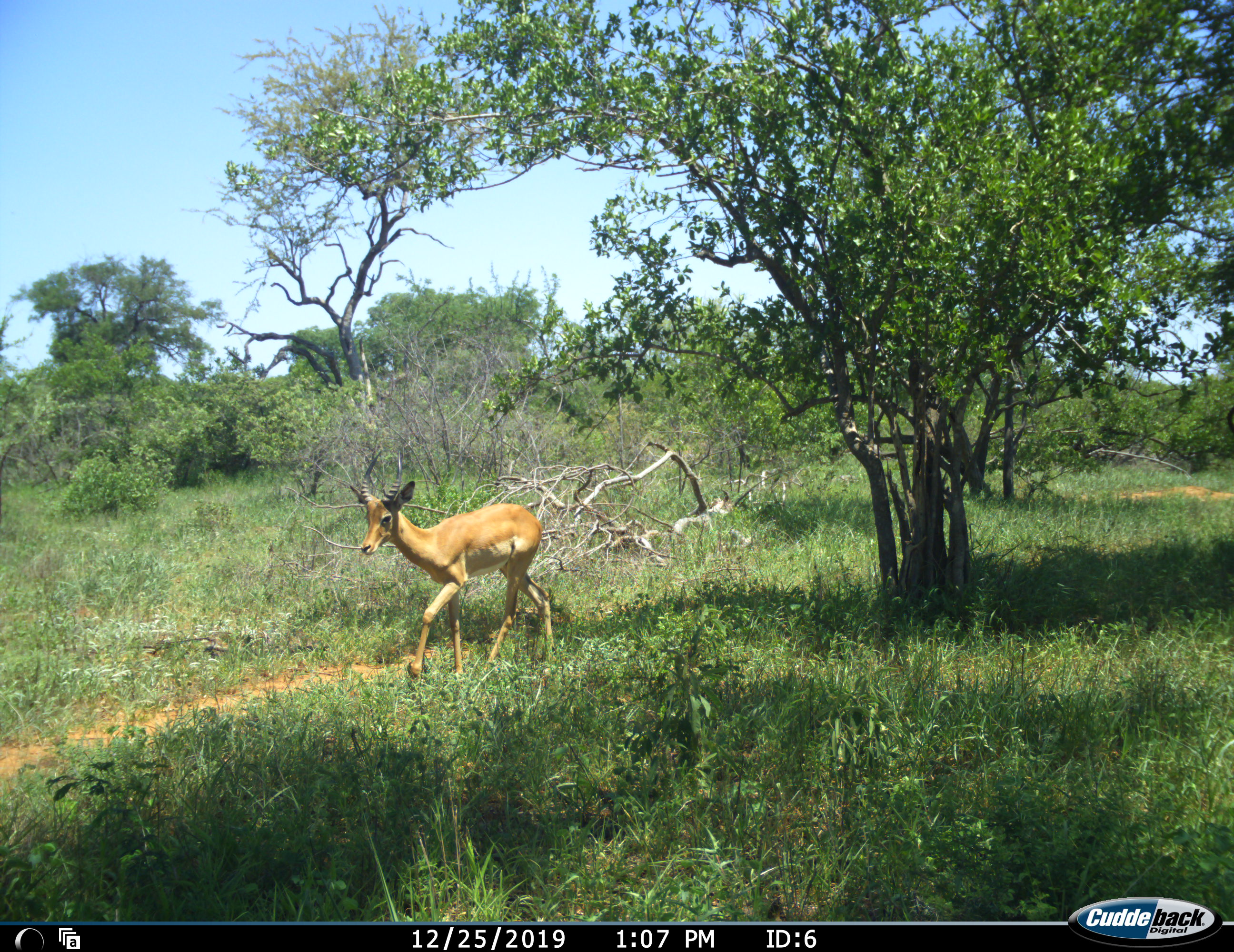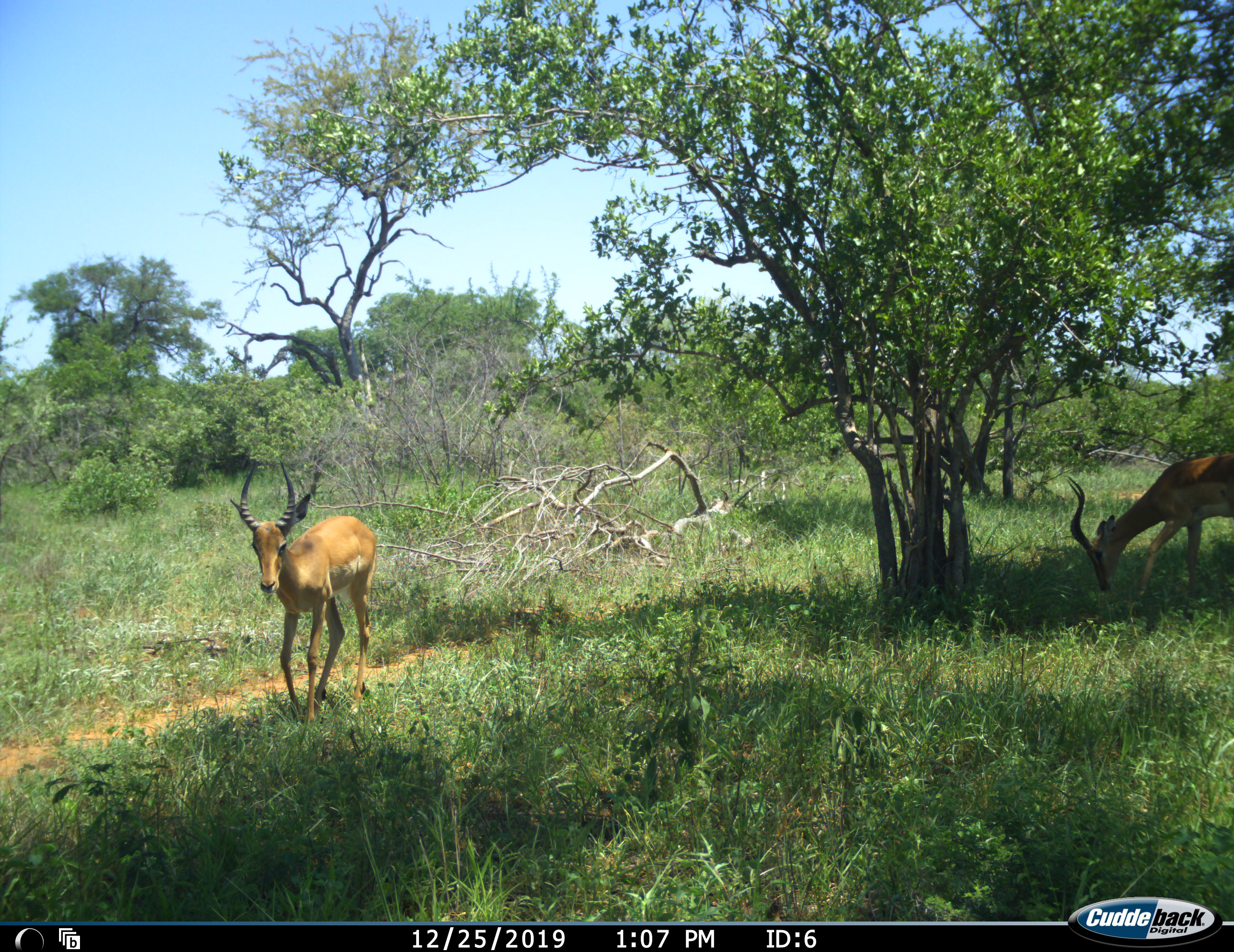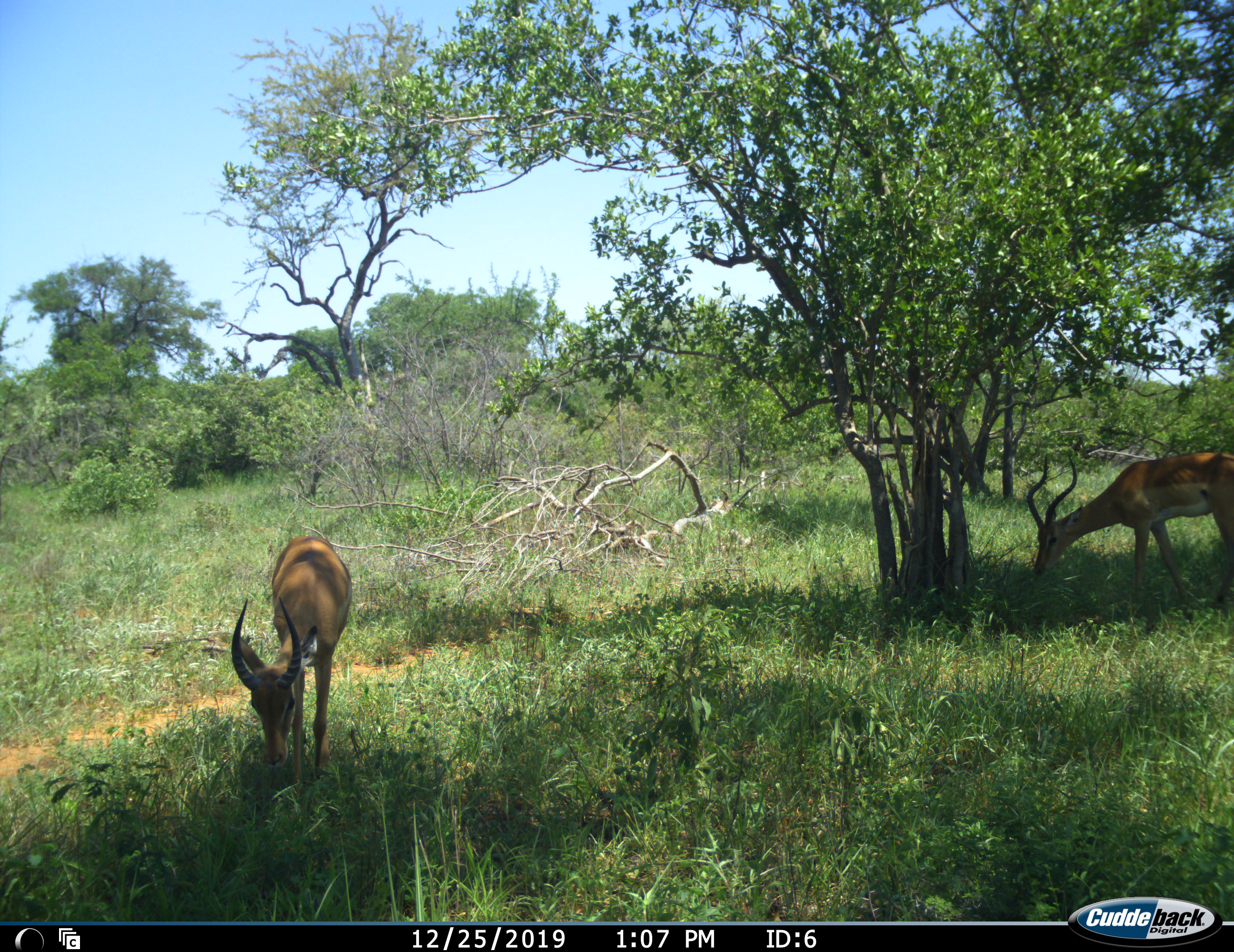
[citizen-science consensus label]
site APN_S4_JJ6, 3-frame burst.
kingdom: Animalia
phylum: Chordata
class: Mammalia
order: Artiodactyla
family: Bovidae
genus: Aepyceros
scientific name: Aepyceros melampus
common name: impala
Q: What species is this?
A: Impala (Aepyceros melampus).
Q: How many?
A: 2.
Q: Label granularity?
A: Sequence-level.